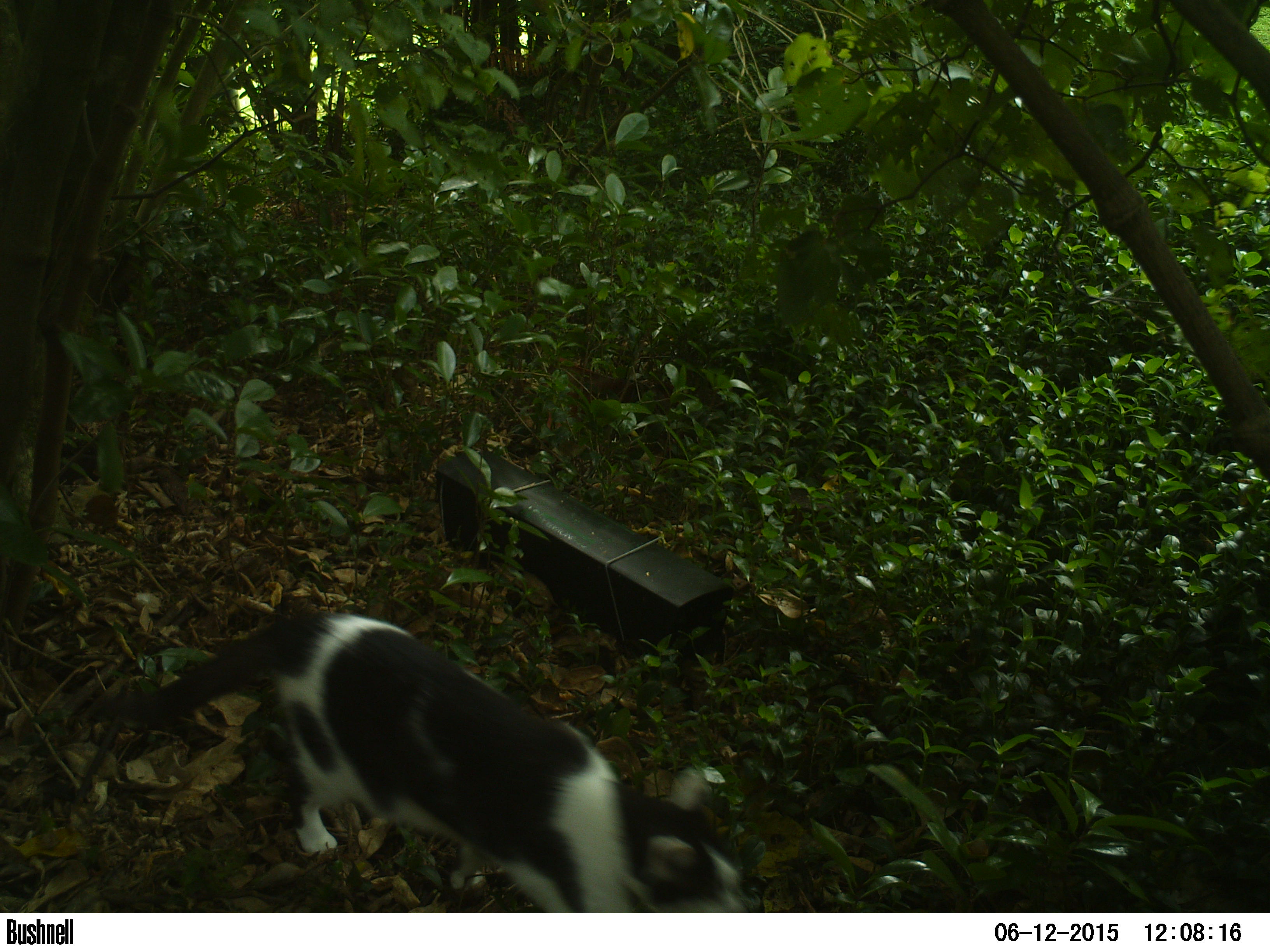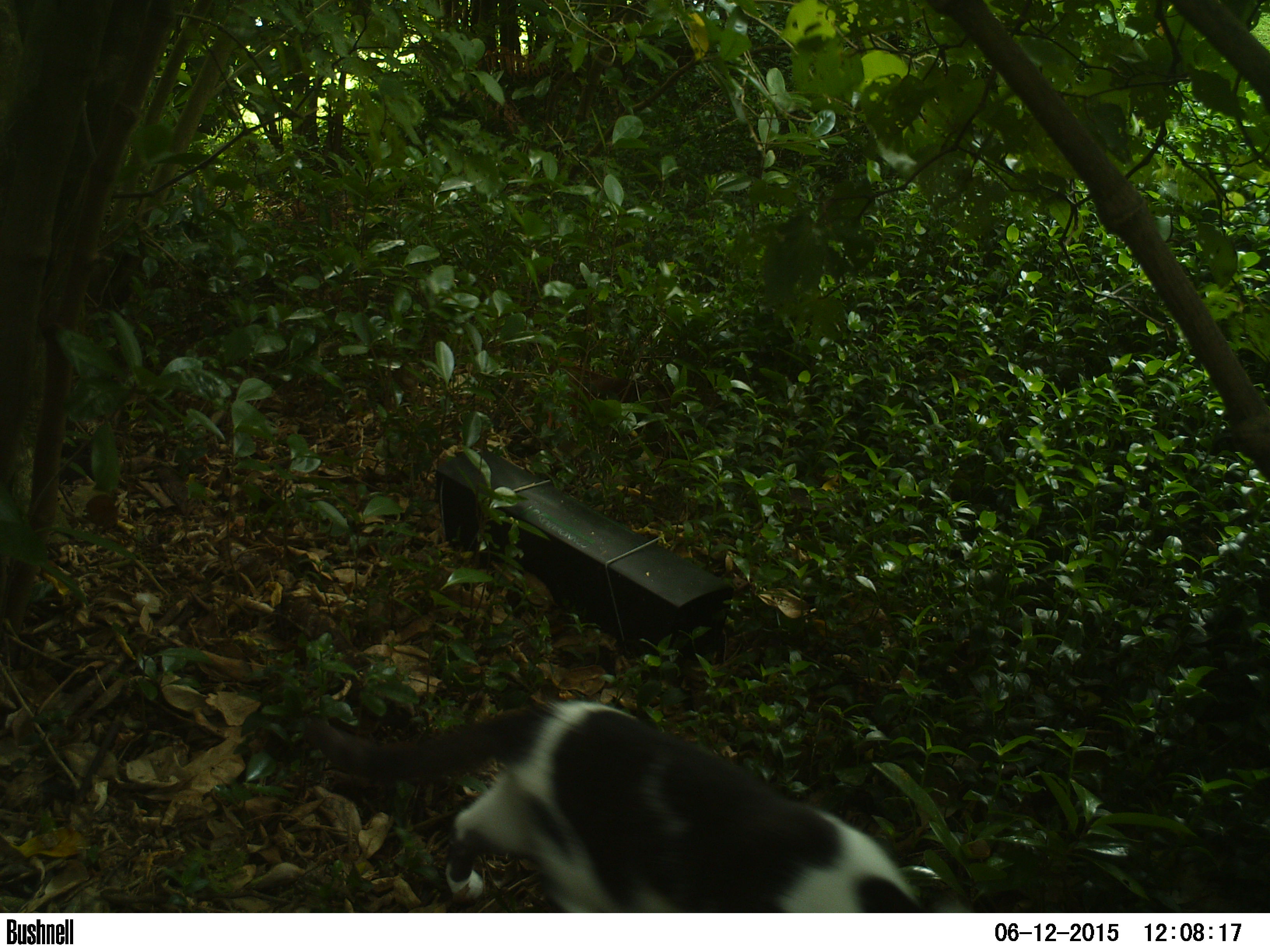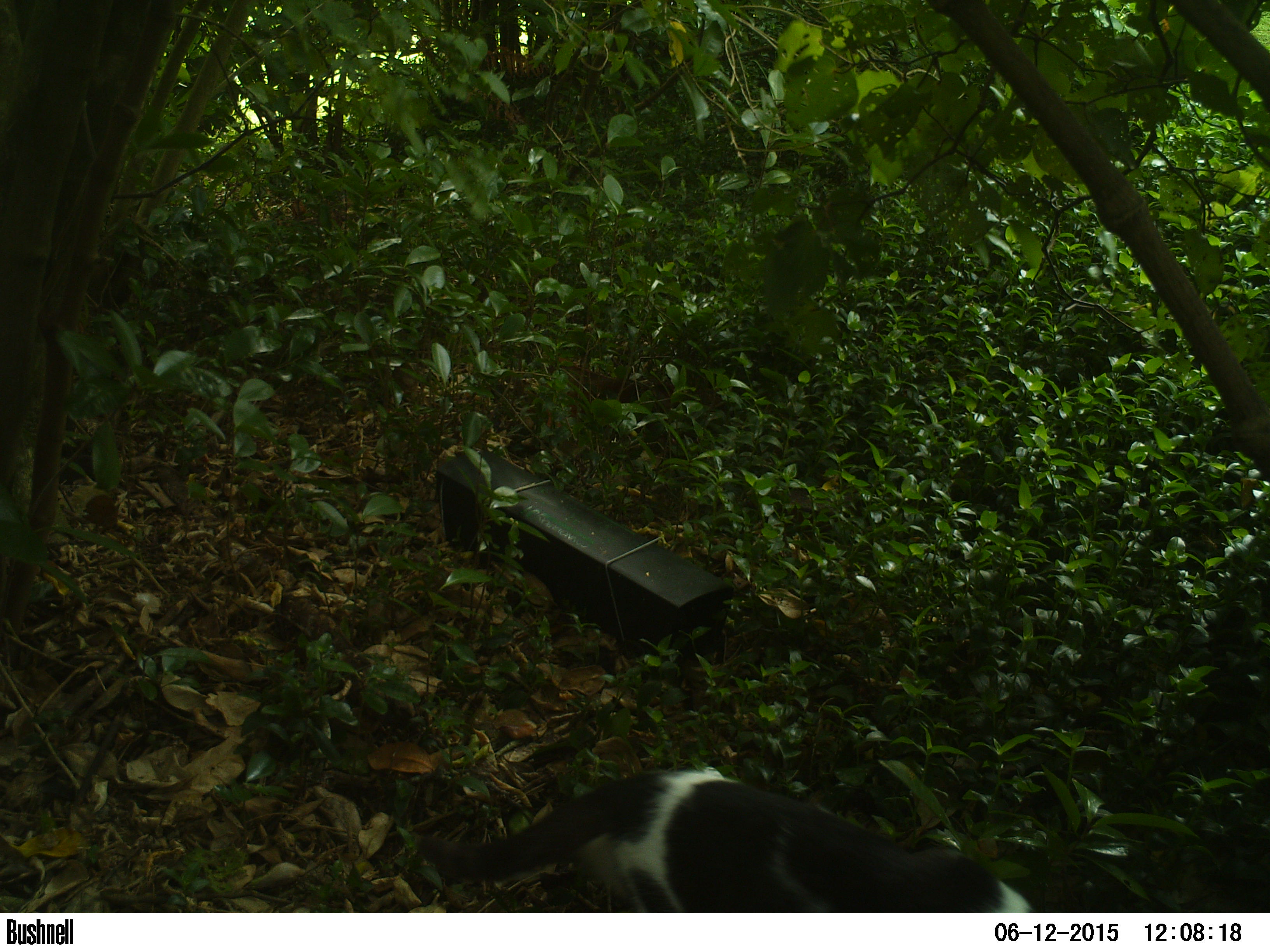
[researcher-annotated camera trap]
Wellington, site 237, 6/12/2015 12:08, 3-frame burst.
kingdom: Animalia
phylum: Chordata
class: Mammalia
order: Carnivora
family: Felidae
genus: Felis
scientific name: Felis catus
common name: cat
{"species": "cat (Felis catus)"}